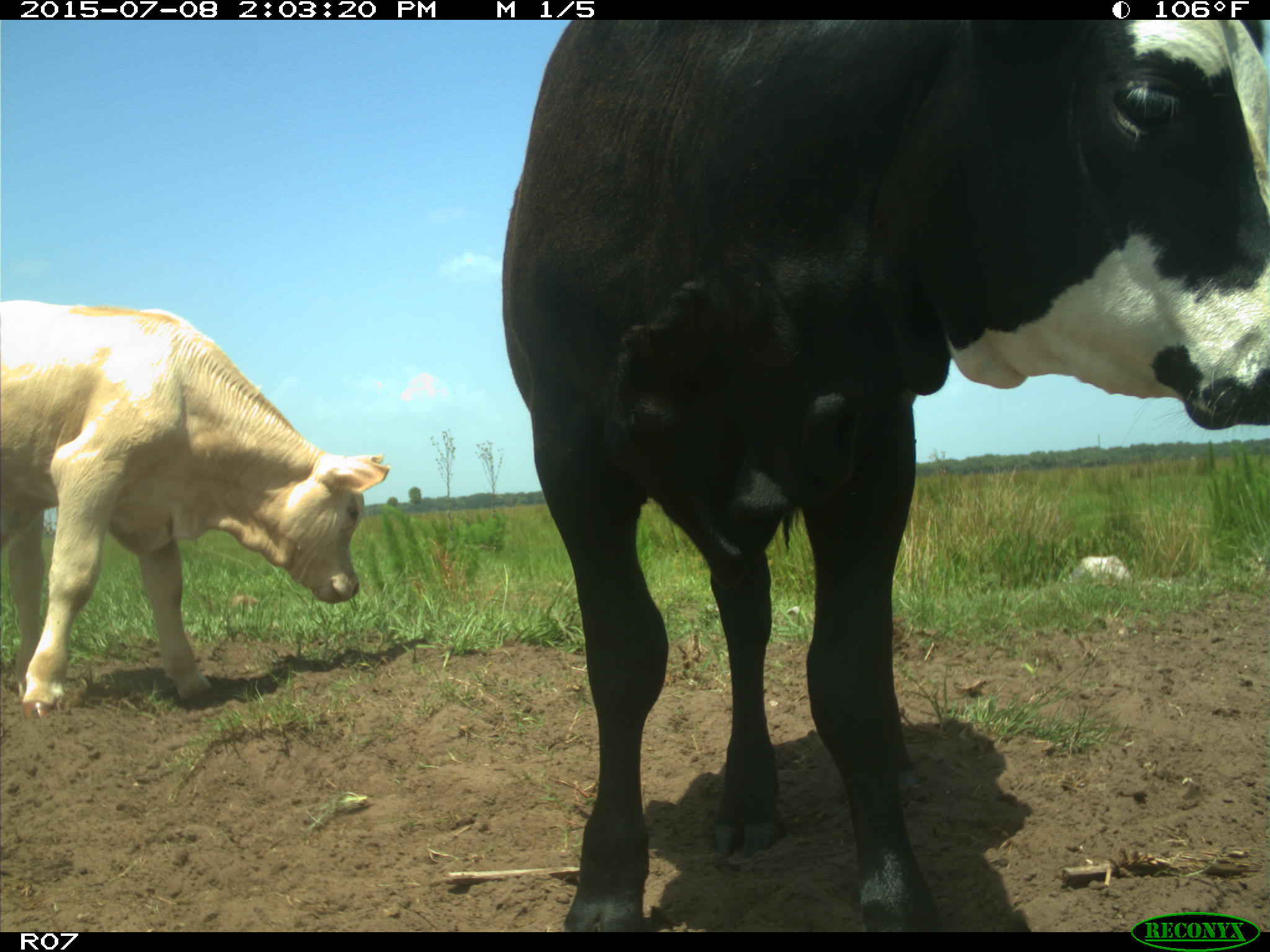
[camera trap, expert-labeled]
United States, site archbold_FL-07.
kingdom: Animalia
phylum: Chordata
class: Mammalia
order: Artiodactyla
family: Bovidae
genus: Bos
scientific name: Bos taurus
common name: domestic cow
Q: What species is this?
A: Bos taurus (domestic cow).